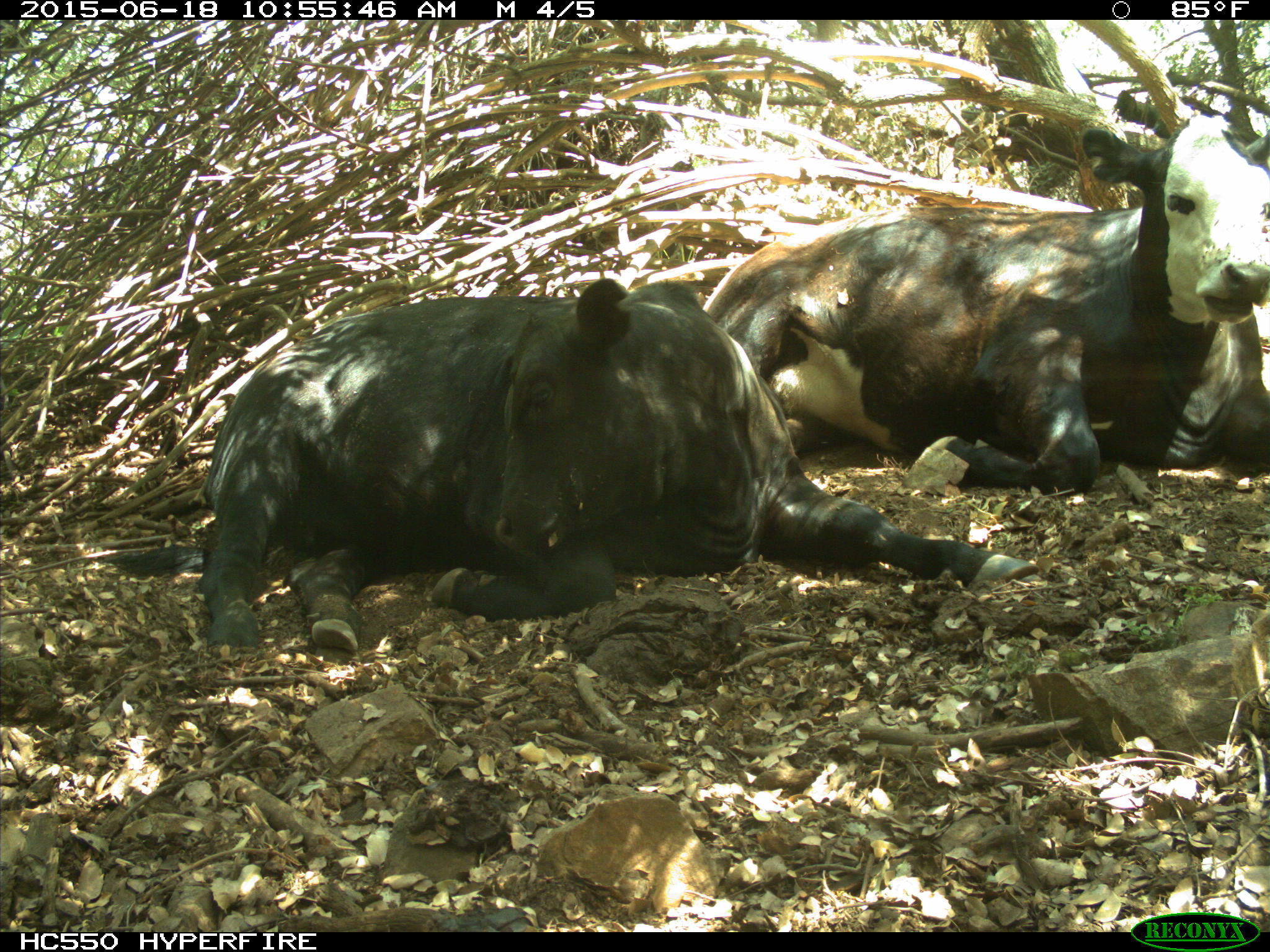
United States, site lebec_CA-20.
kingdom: Animalia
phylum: Chordata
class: Mammalia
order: Artiodactyla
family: Bovidae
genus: Bos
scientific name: Bos taurus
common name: domestic cow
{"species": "Bos taurus (domestic cow)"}